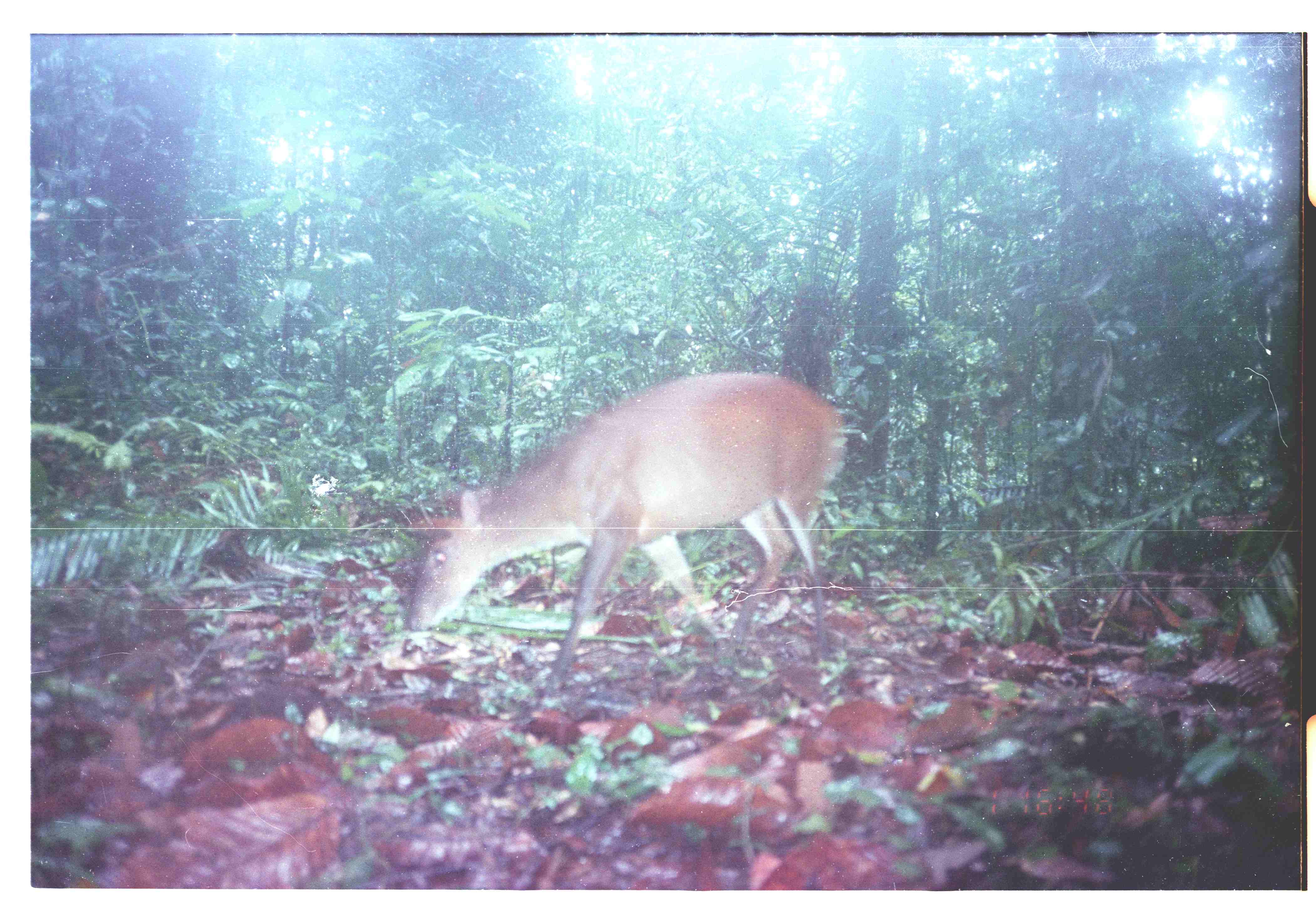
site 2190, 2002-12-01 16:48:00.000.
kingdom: Animalia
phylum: Chordata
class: Mammalia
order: Artiodactyla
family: Cervidae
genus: Muntiacus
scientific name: Muntiacus muntjak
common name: southern red muntjac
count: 1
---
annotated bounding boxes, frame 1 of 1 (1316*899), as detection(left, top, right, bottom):
muntiacus muntjak: detection(399, 369, 848, 702)